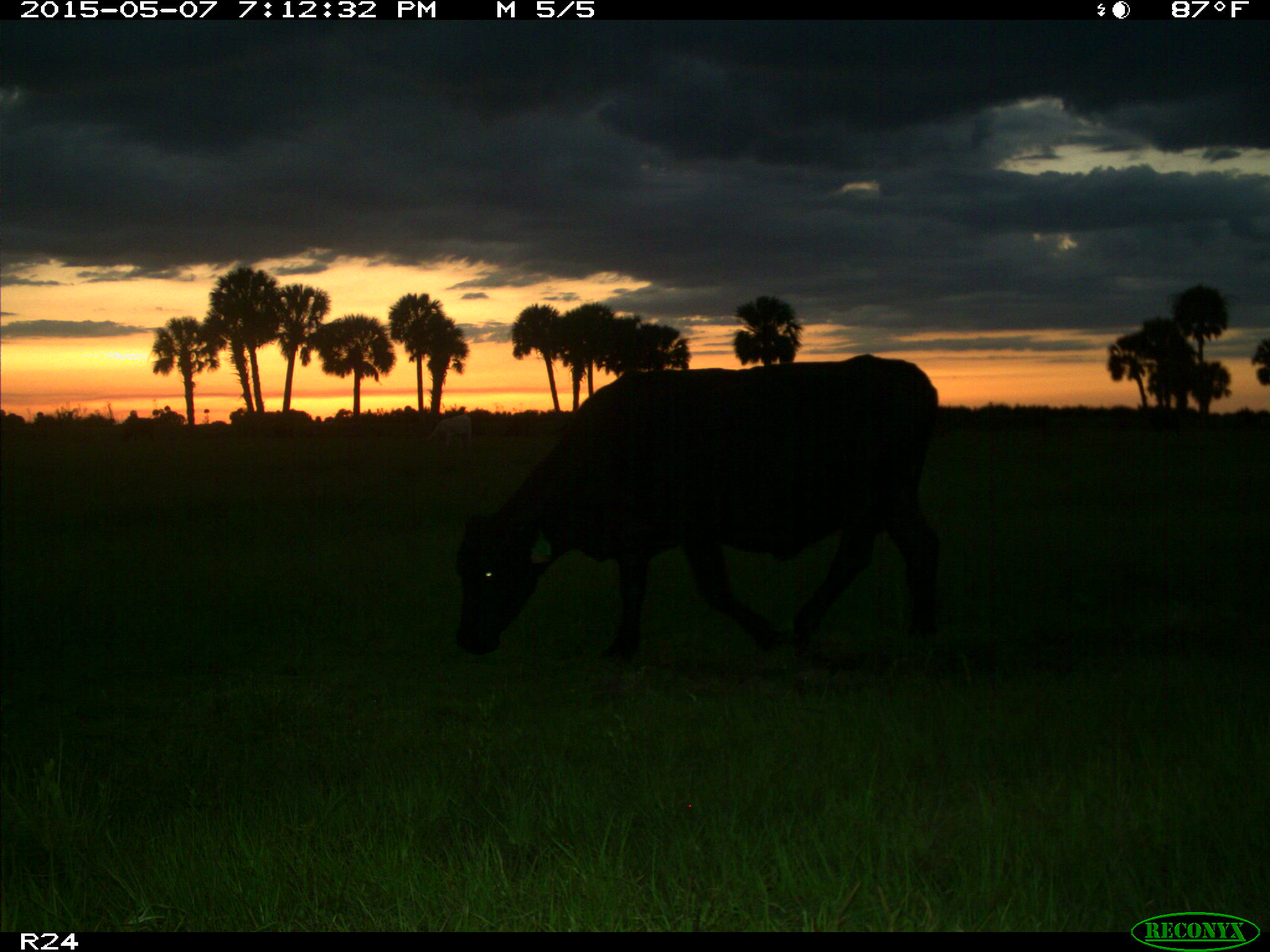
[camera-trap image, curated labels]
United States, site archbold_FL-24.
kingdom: Animalia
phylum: Chordata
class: Mammalia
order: Artiodactyla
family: Bovidae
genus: Bos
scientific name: Bos taurus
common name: domestic cow